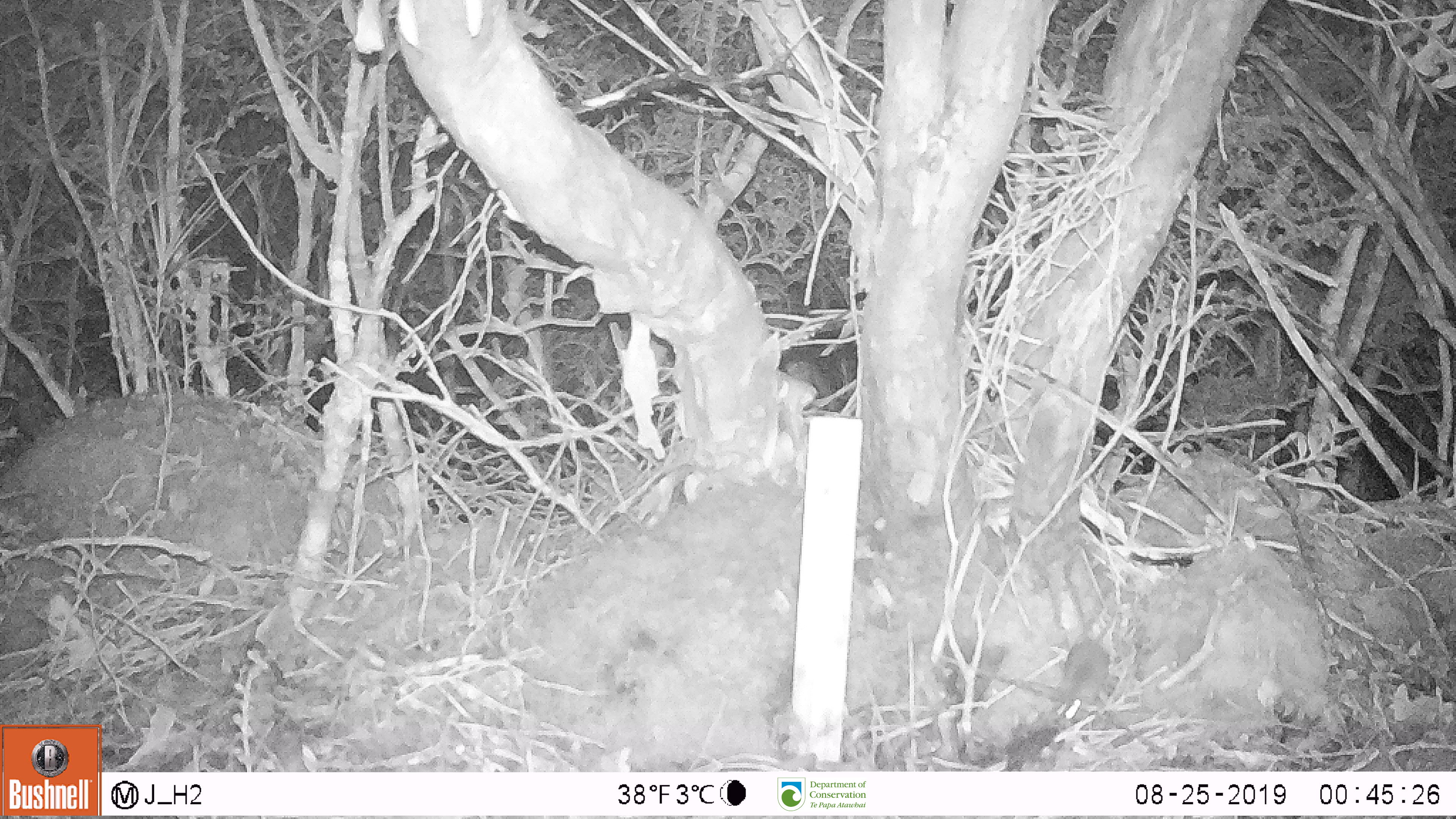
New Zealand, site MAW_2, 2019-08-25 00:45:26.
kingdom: Animalia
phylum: Chordata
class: Mammalia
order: Rodentia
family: Muridae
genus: Mus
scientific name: Mus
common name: mouse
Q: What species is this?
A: Mouse (Mus).